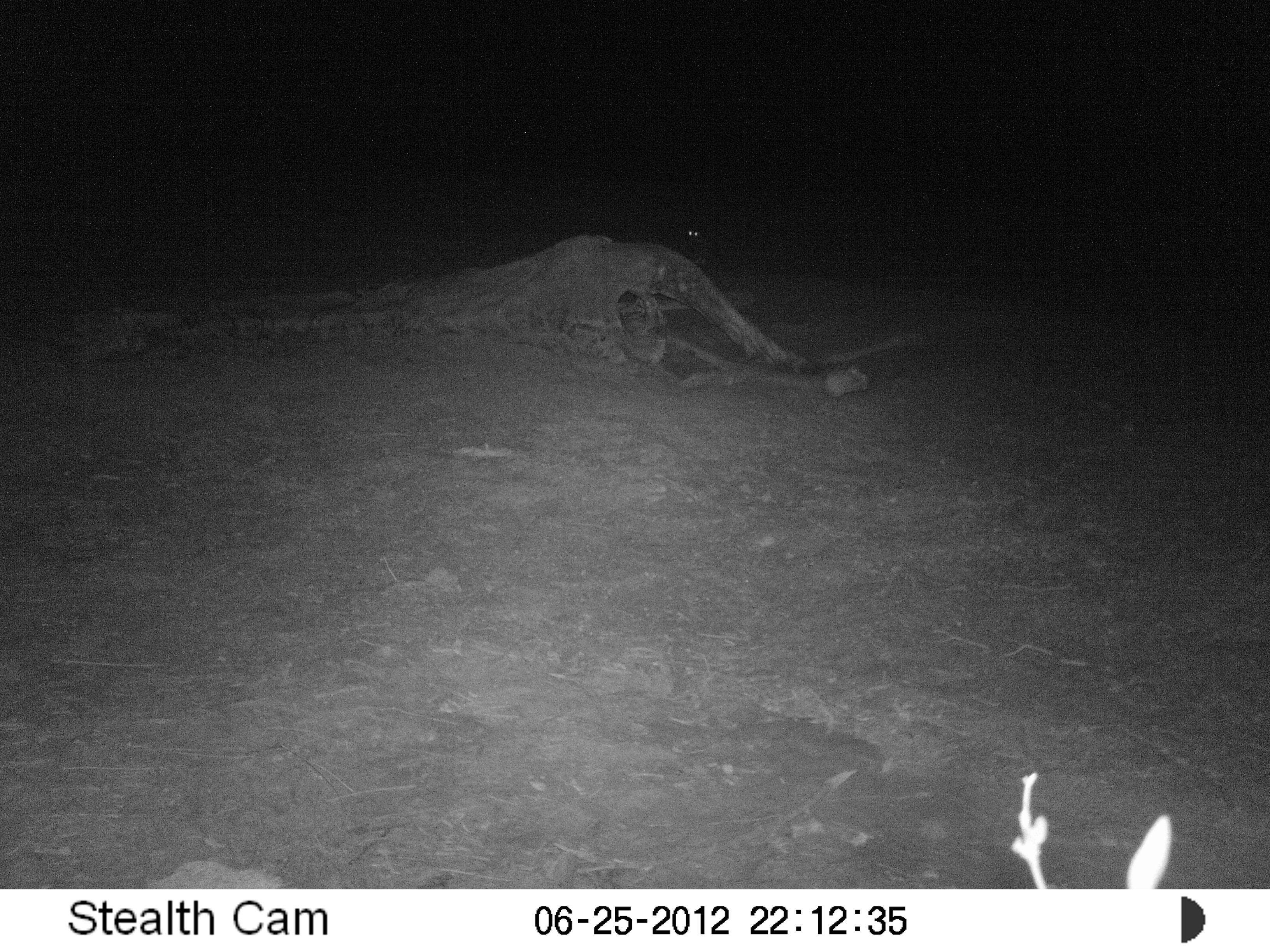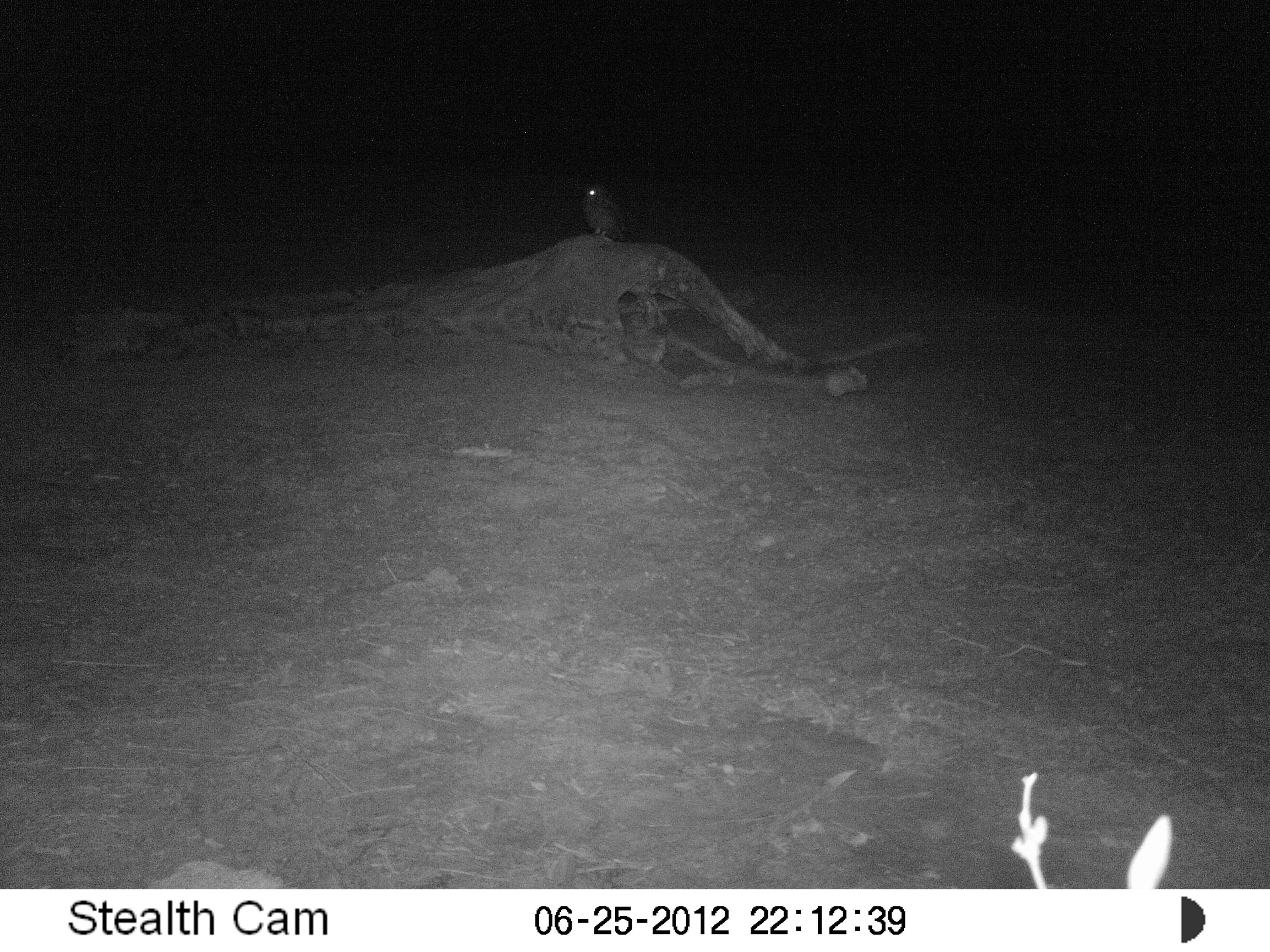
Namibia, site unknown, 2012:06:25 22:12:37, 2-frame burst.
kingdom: Animalia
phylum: Chordata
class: Aves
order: Strigiformes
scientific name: Strigiformes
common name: owl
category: cn-owls